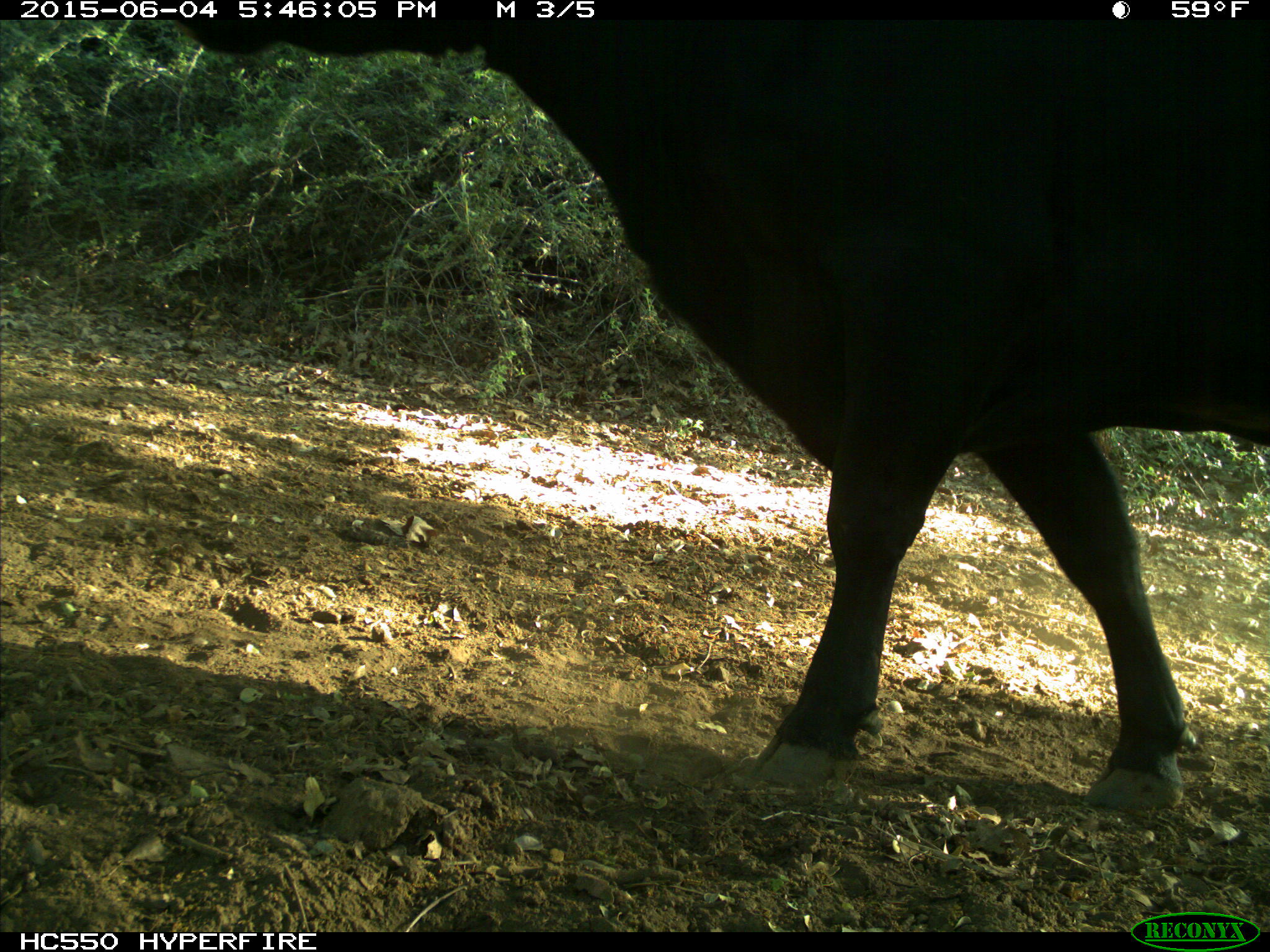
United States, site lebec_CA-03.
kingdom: Animalia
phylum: Chordata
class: Mammalia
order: Artiodactyla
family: Bovidae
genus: Bos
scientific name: Bos taurus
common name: domestic cow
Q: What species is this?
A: Bos taurus (domestic cow).